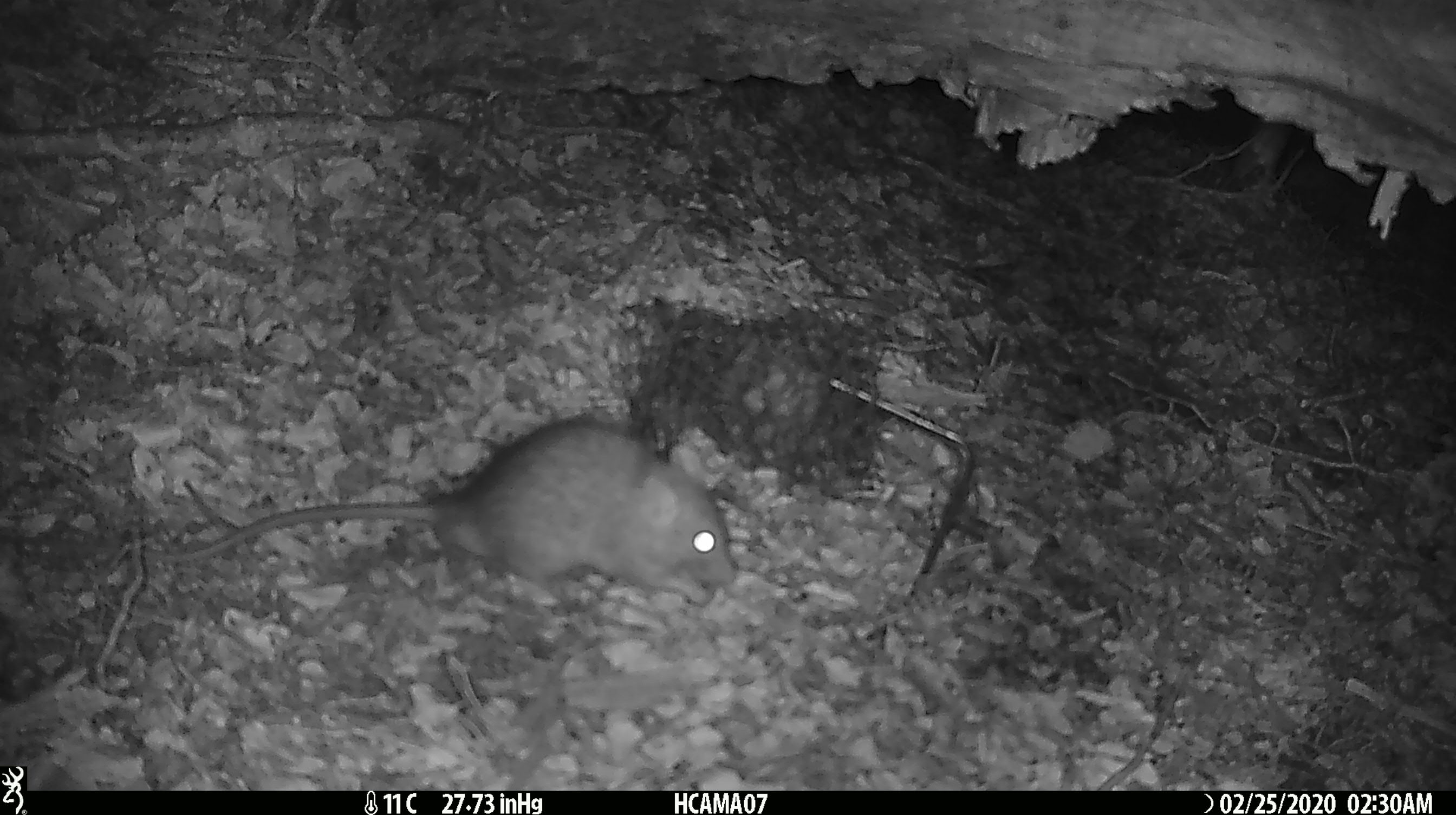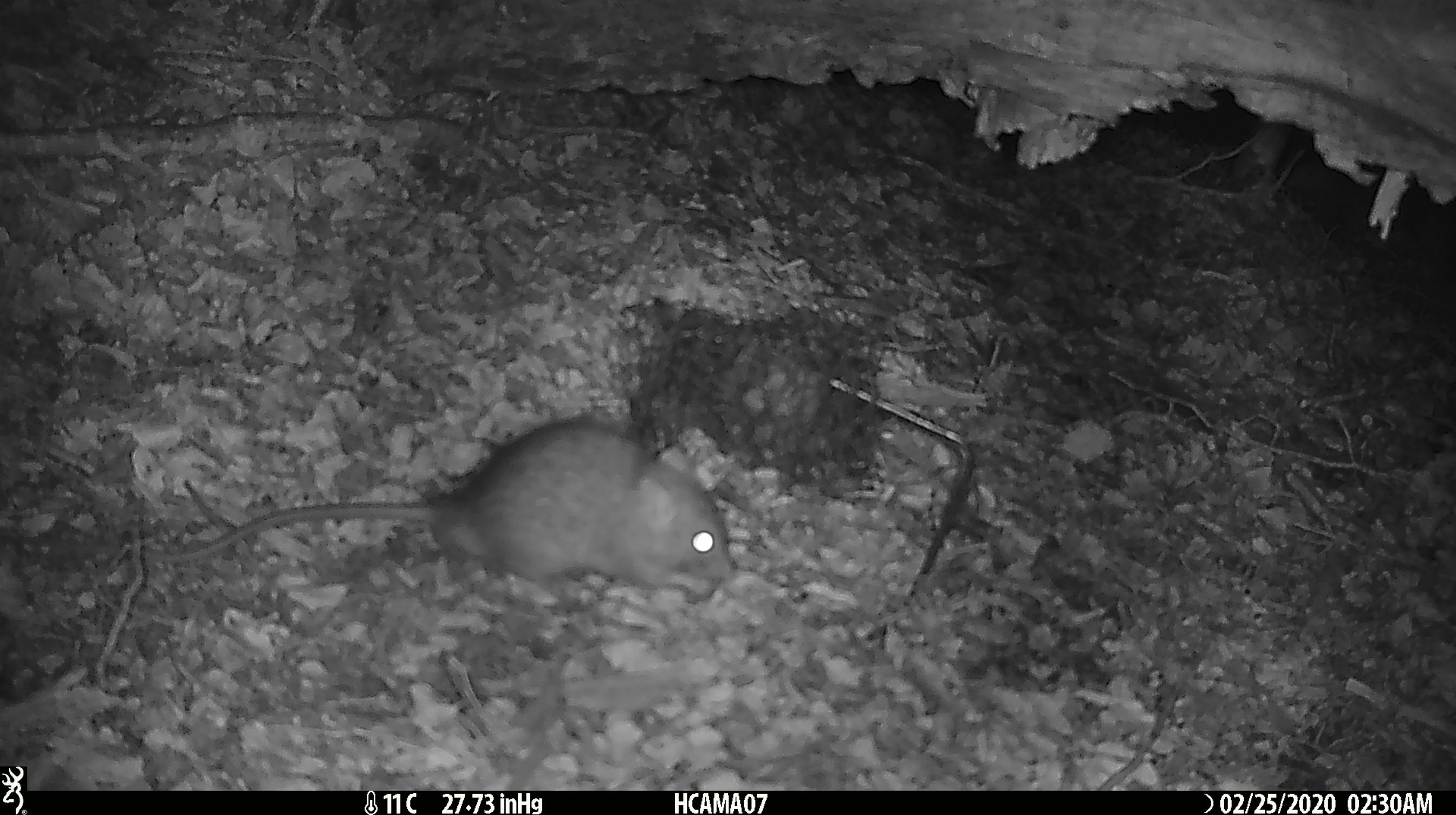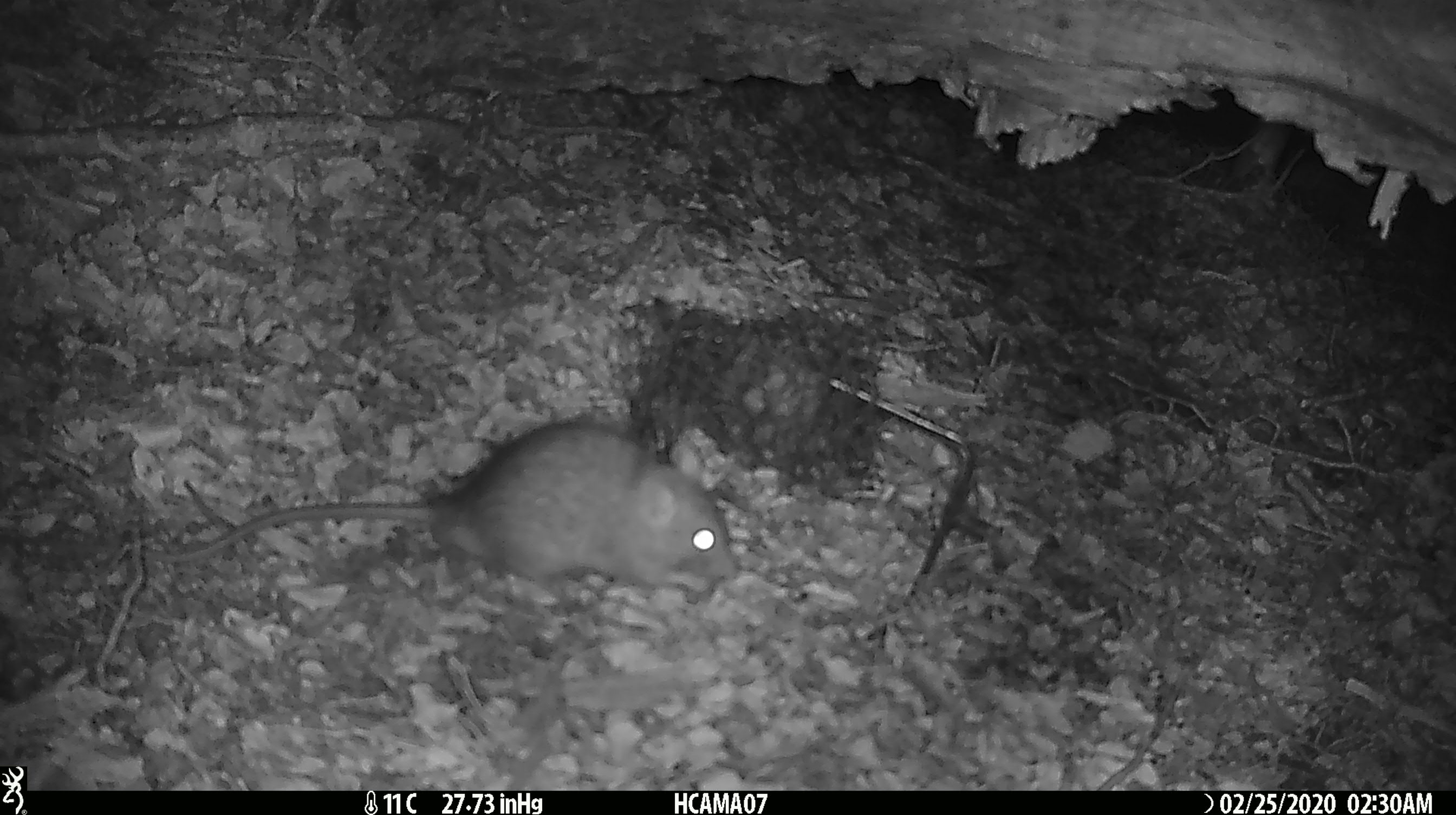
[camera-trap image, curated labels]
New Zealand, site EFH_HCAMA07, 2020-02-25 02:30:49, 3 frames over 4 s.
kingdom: Animalia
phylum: Chordata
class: Mammalia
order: Rodentia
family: Muridae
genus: Rattus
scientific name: Rattus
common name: rat